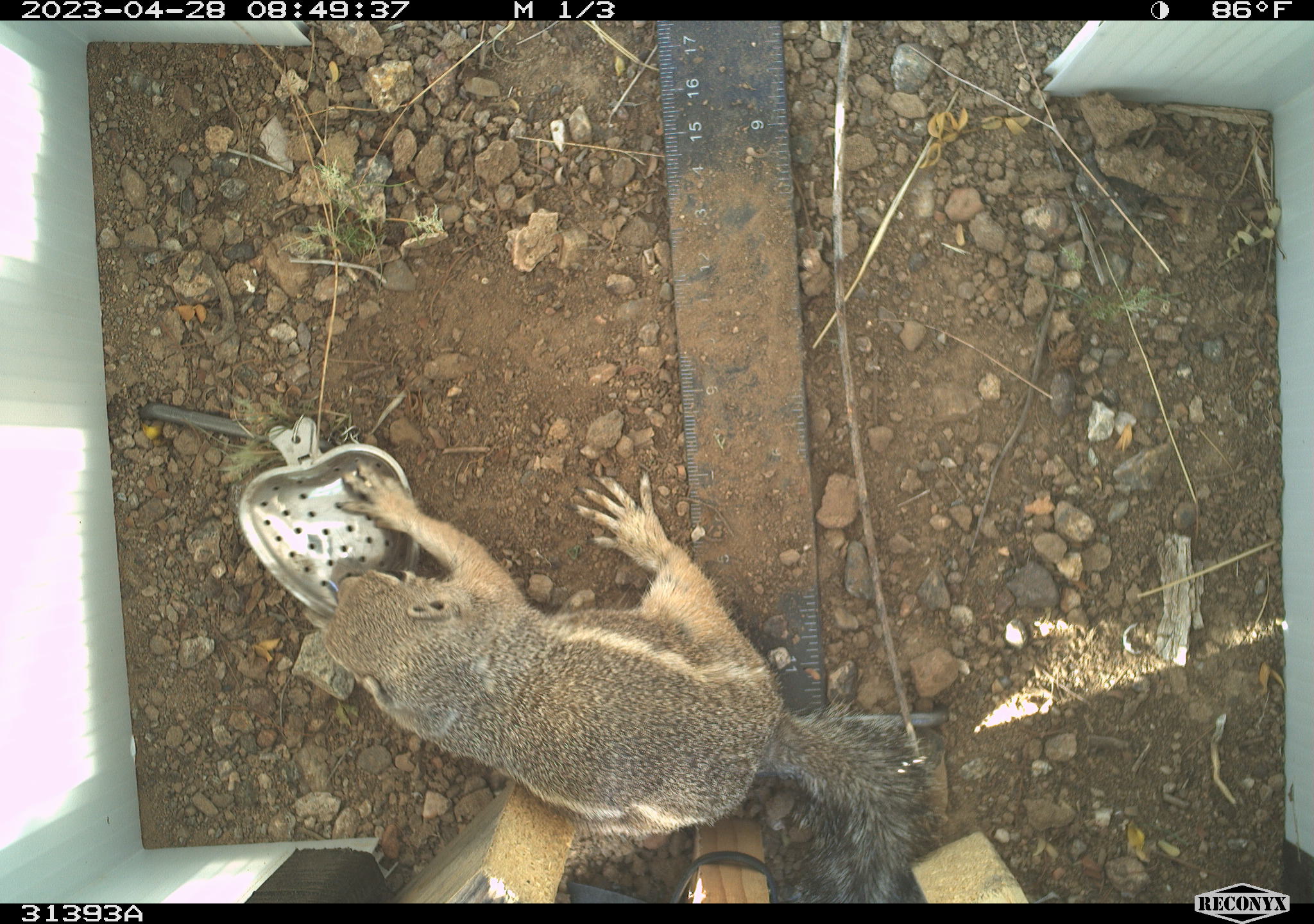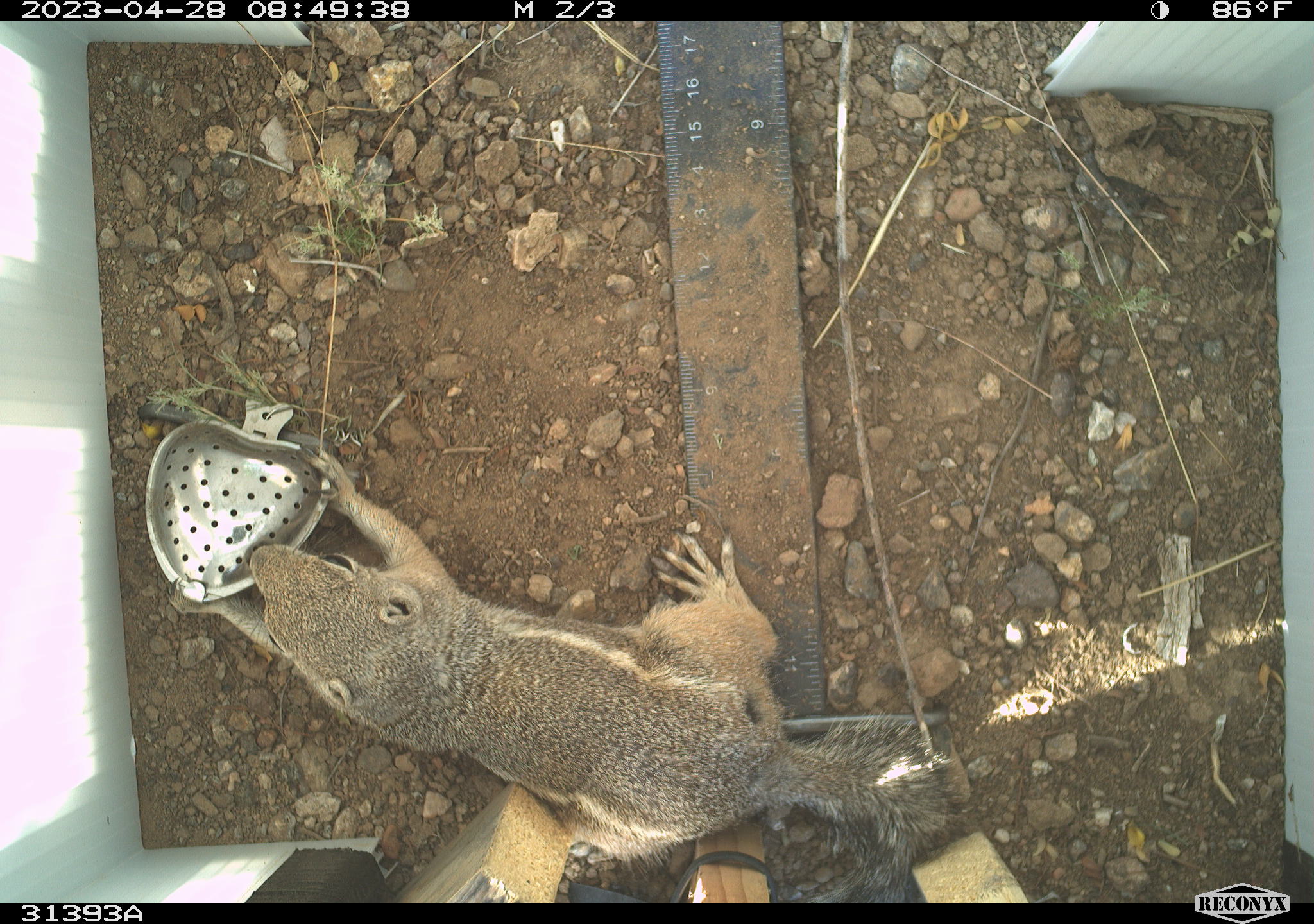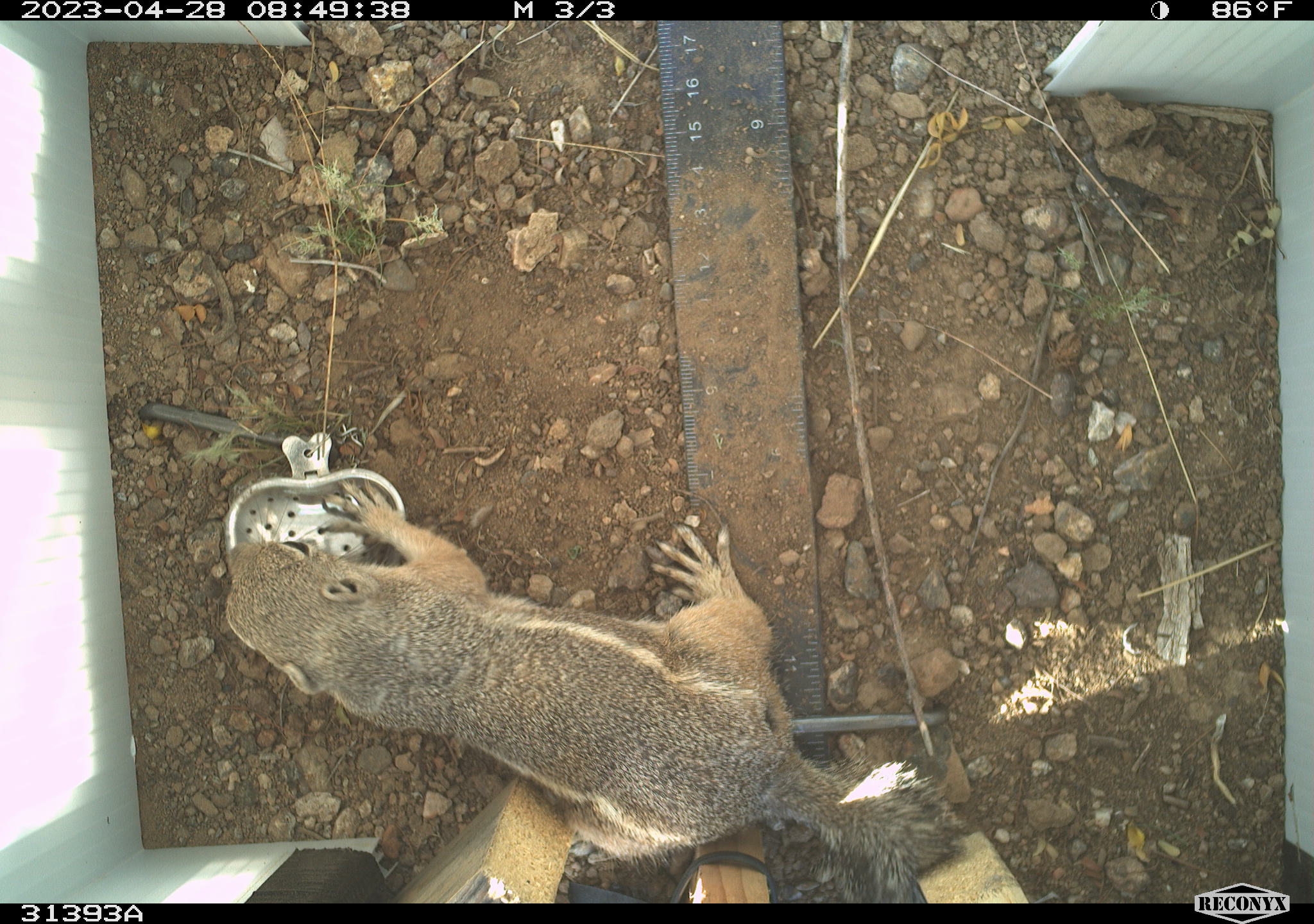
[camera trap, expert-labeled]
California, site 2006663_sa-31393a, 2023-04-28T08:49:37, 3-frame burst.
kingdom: Animalia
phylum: Chordata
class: Mammalia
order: Rodentia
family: Sciuridae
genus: Ammospermophilus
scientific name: Ammospermophilus leucurus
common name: white-tailed antelope squirrel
White-tailed antelope squirrel (Ammospermophilus leucurus).